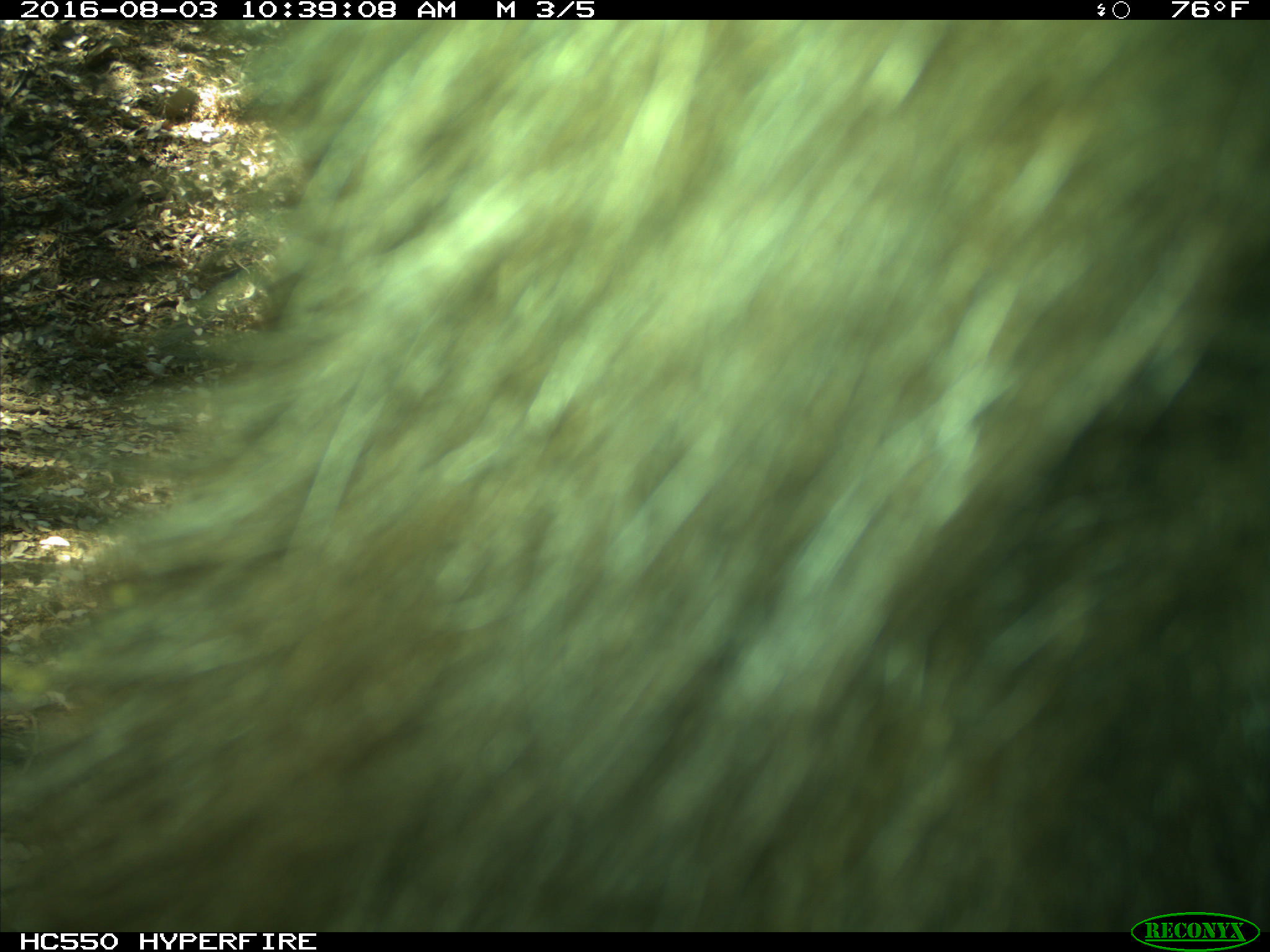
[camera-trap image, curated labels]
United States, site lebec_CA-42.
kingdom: Animalia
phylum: Chordata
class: Mammalia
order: Carnivora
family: Ursidae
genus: Ursus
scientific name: Ursus americanus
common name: american black bear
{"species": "Ursus americanus (american black bear)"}